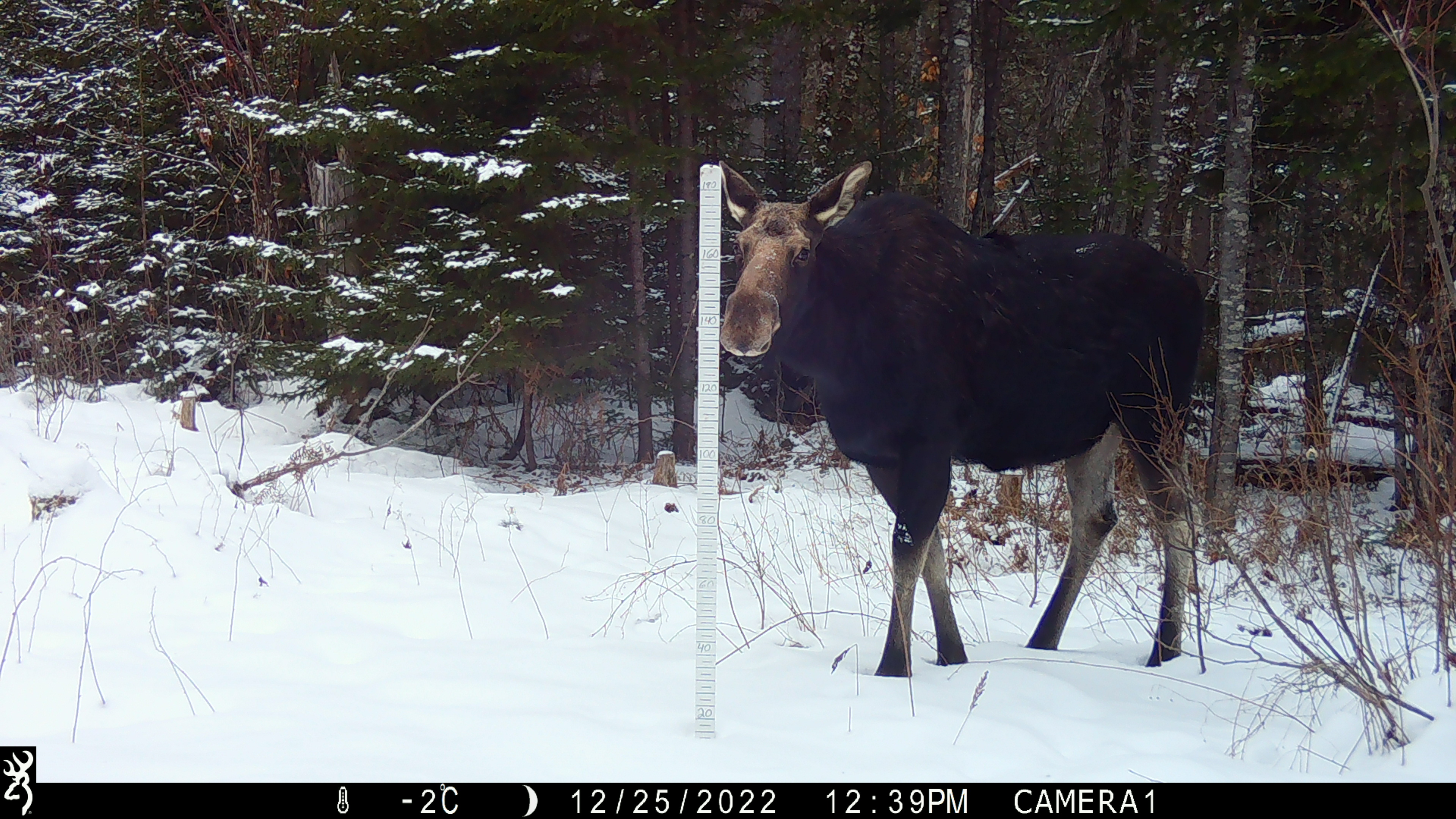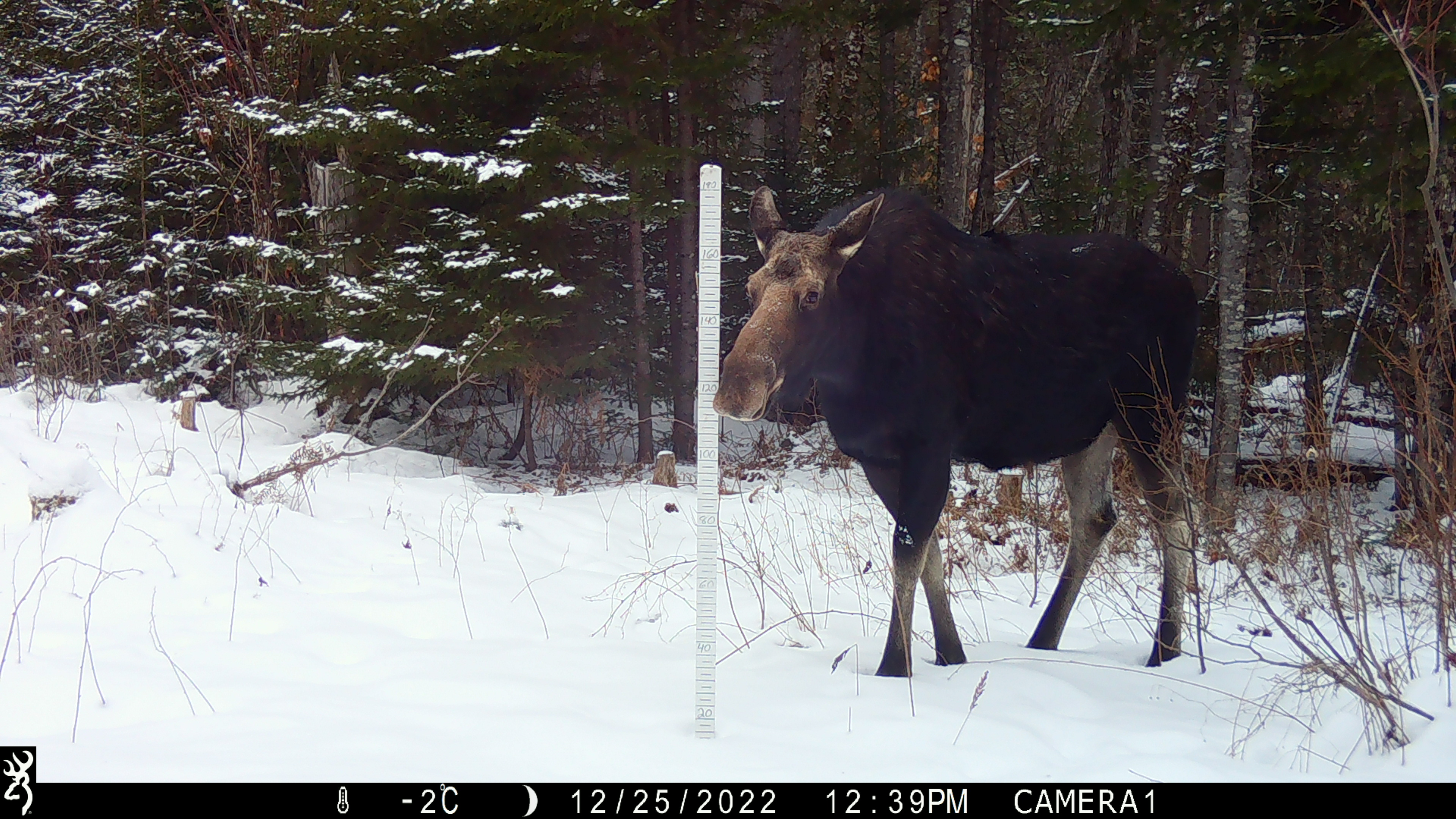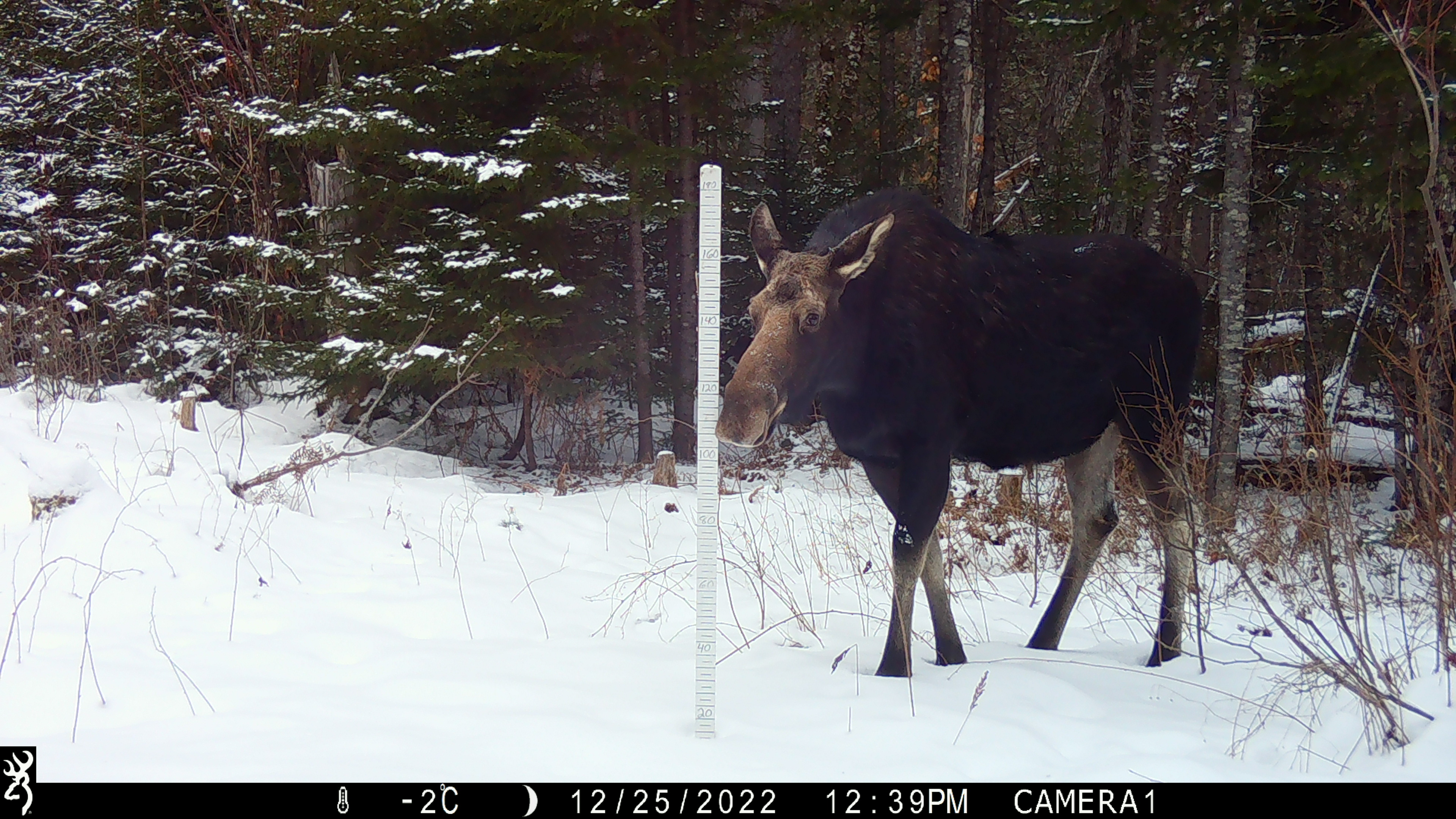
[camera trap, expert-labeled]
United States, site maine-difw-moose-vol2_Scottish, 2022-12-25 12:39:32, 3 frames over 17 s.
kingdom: Animalia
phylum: Chordata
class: Mammalia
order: Artiodactyla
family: Cervidae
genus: Alces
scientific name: Alces alces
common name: moose